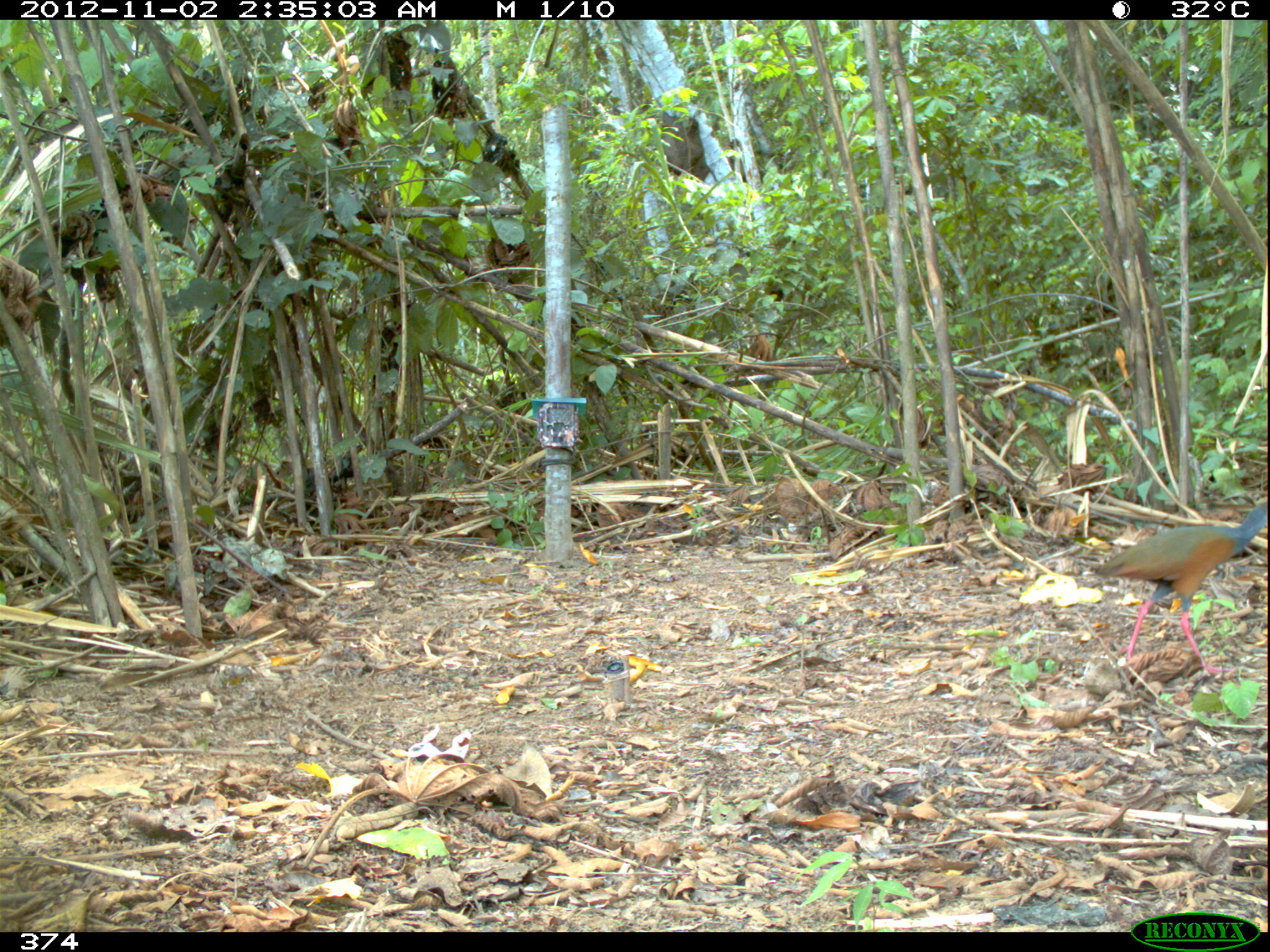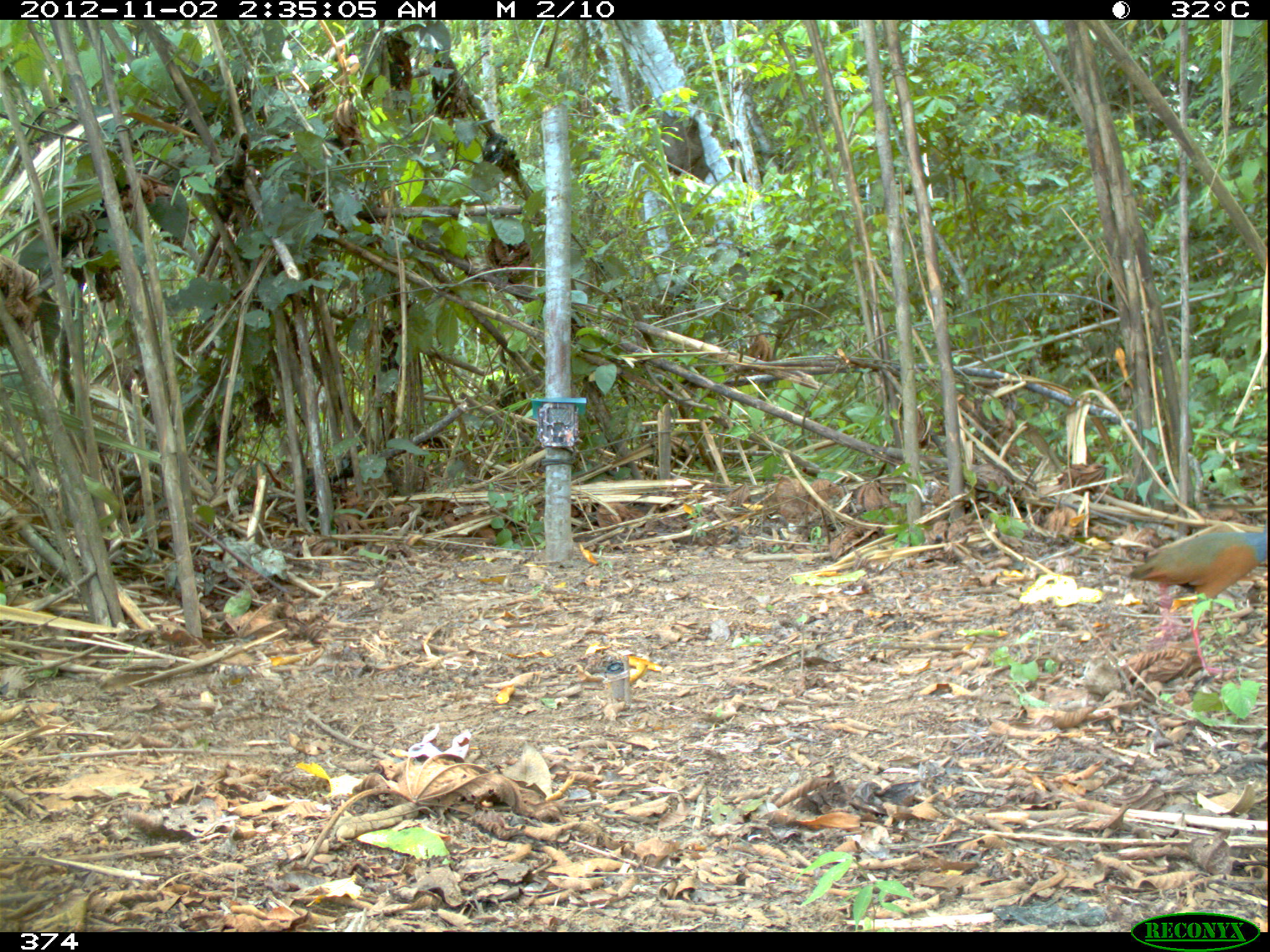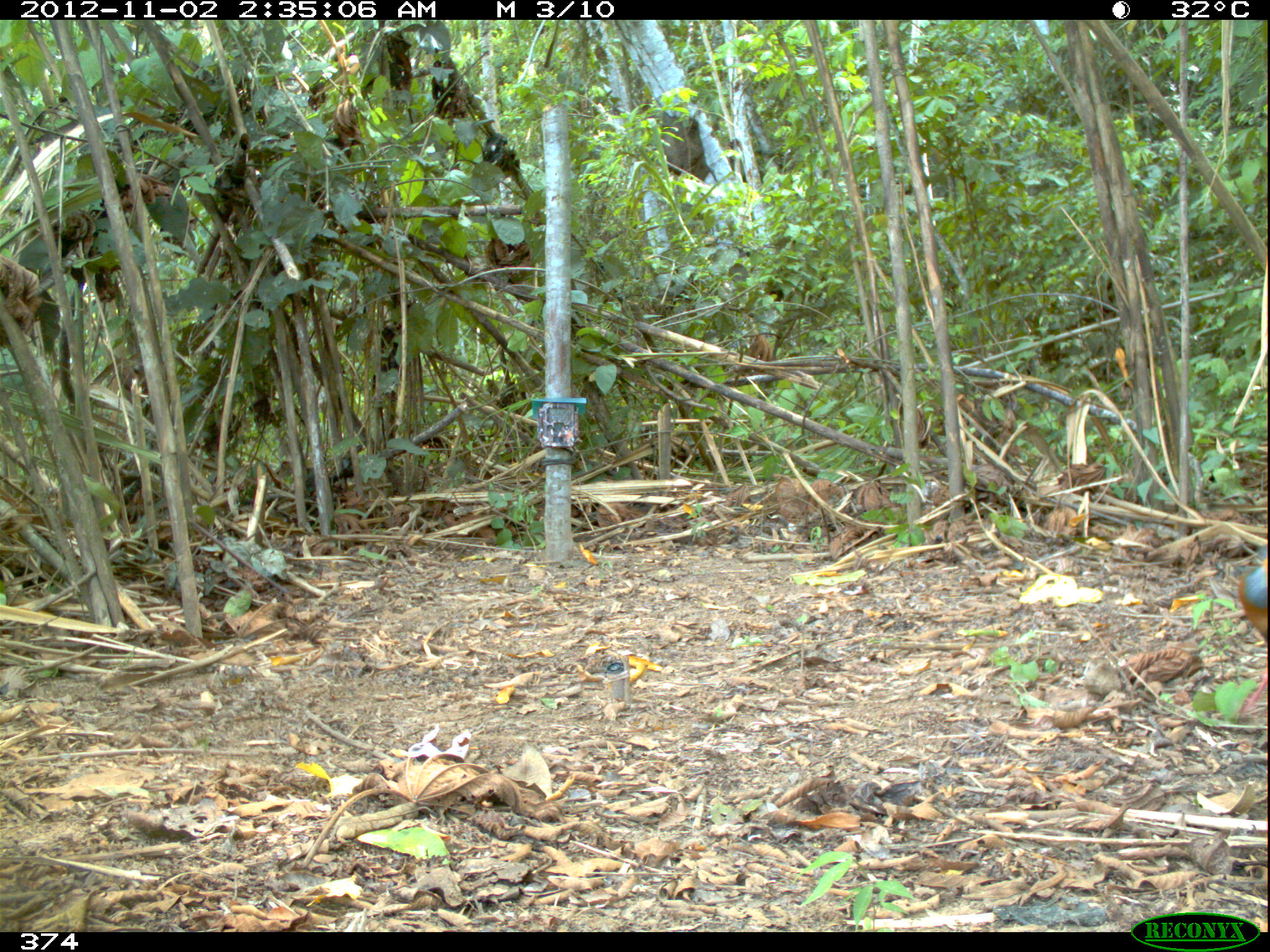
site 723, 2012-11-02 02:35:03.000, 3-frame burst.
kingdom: Animalia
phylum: Chordata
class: Aves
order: Gruiformes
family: Rallidae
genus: Aramides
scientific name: Aramides cajaneus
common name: gray-cowled wood-rail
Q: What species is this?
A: Aramides cajaneus (gray-cowled wood-rail).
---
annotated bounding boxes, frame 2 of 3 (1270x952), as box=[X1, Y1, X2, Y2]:
aramides cajaneus: box=[1127, 521, 1267, 676]